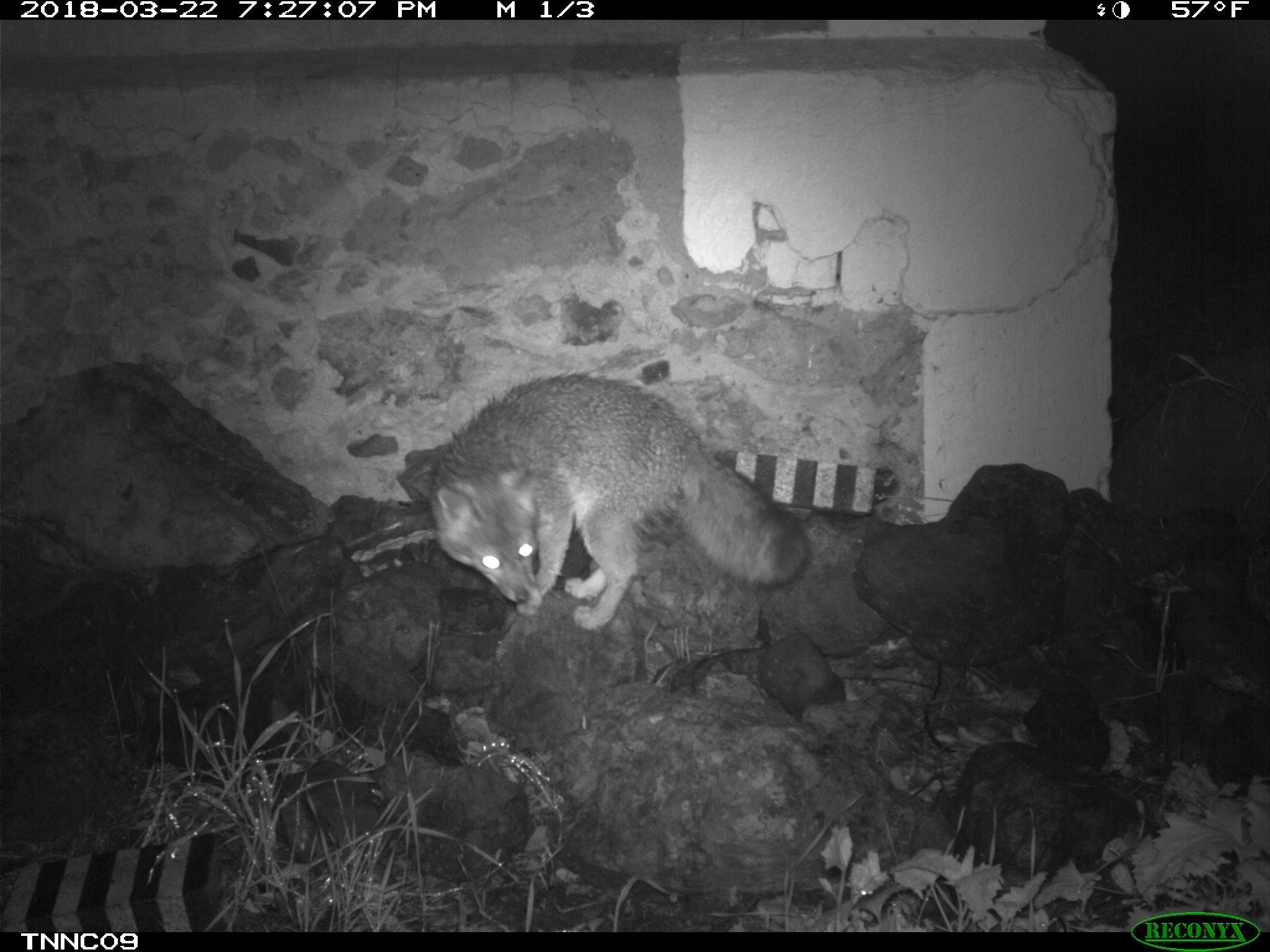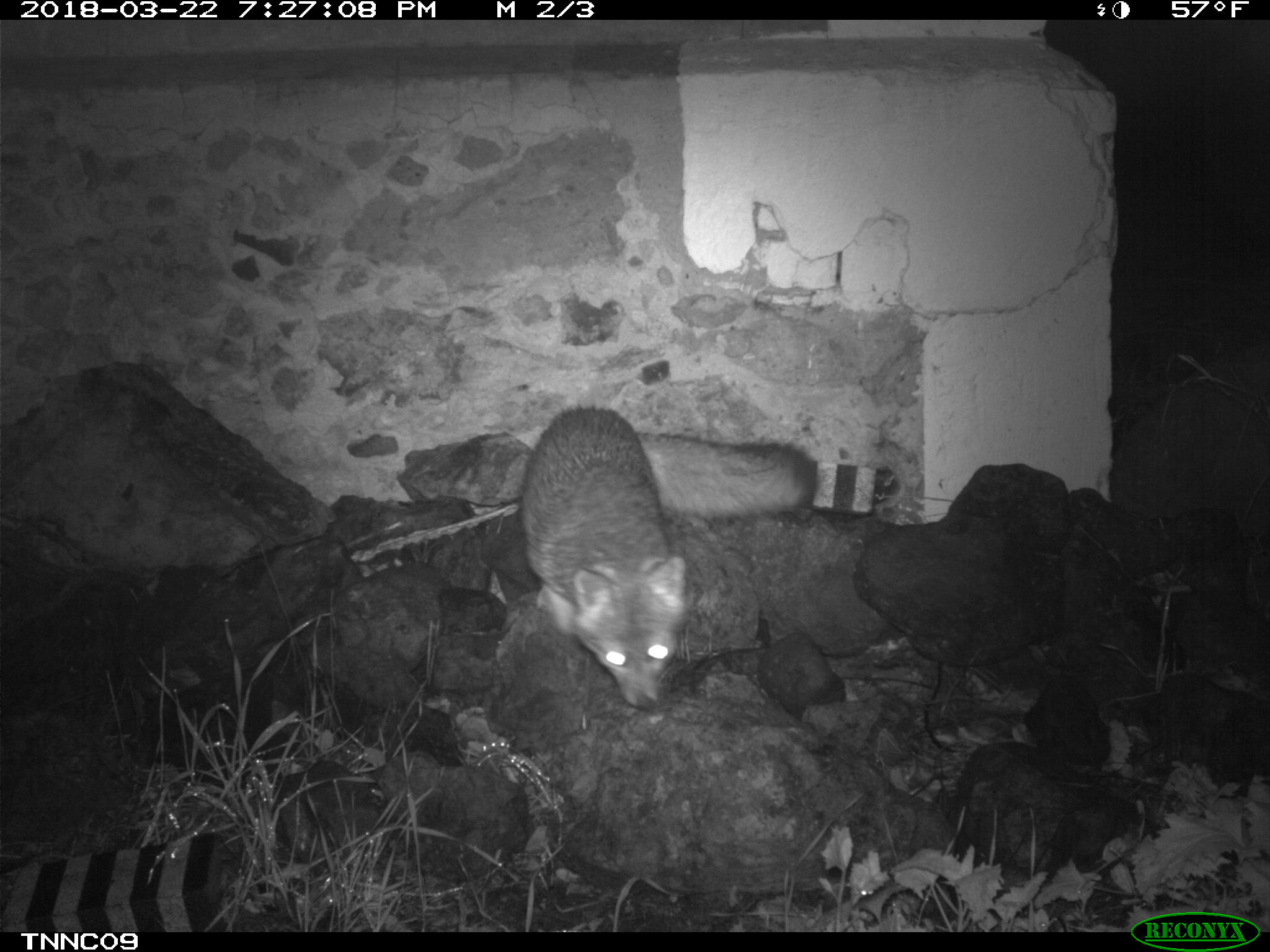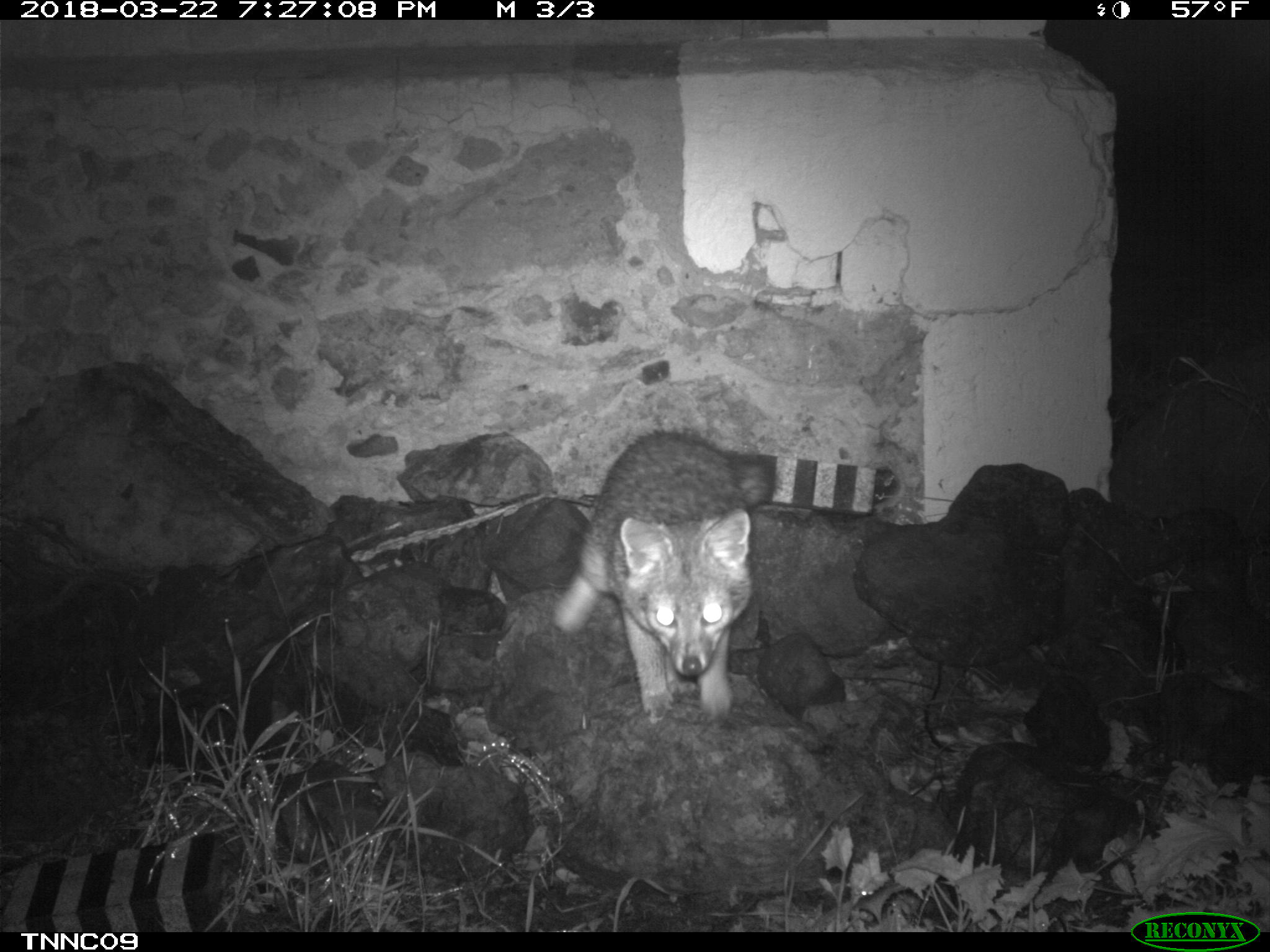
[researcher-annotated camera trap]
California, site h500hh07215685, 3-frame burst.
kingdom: Animalia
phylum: Chordata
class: Mammalia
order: Carnivora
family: Canidae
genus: Urocyon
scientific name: Urocyon littoralis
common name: island fox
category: fox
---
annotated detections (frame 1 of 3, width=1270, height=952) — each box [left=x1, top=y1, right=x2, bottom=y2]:
fox: [left=429, top=370, right=809, bottom=630]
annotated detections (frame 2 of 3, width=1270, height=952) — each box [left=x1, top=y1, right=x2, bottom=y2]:
fox: [left=520, top=404, right=819, bottom=711]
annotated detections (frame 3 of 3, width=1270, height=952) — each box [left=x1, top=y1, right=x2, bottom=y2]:
fox: [left=551, top=430, right=753, bottom=725]